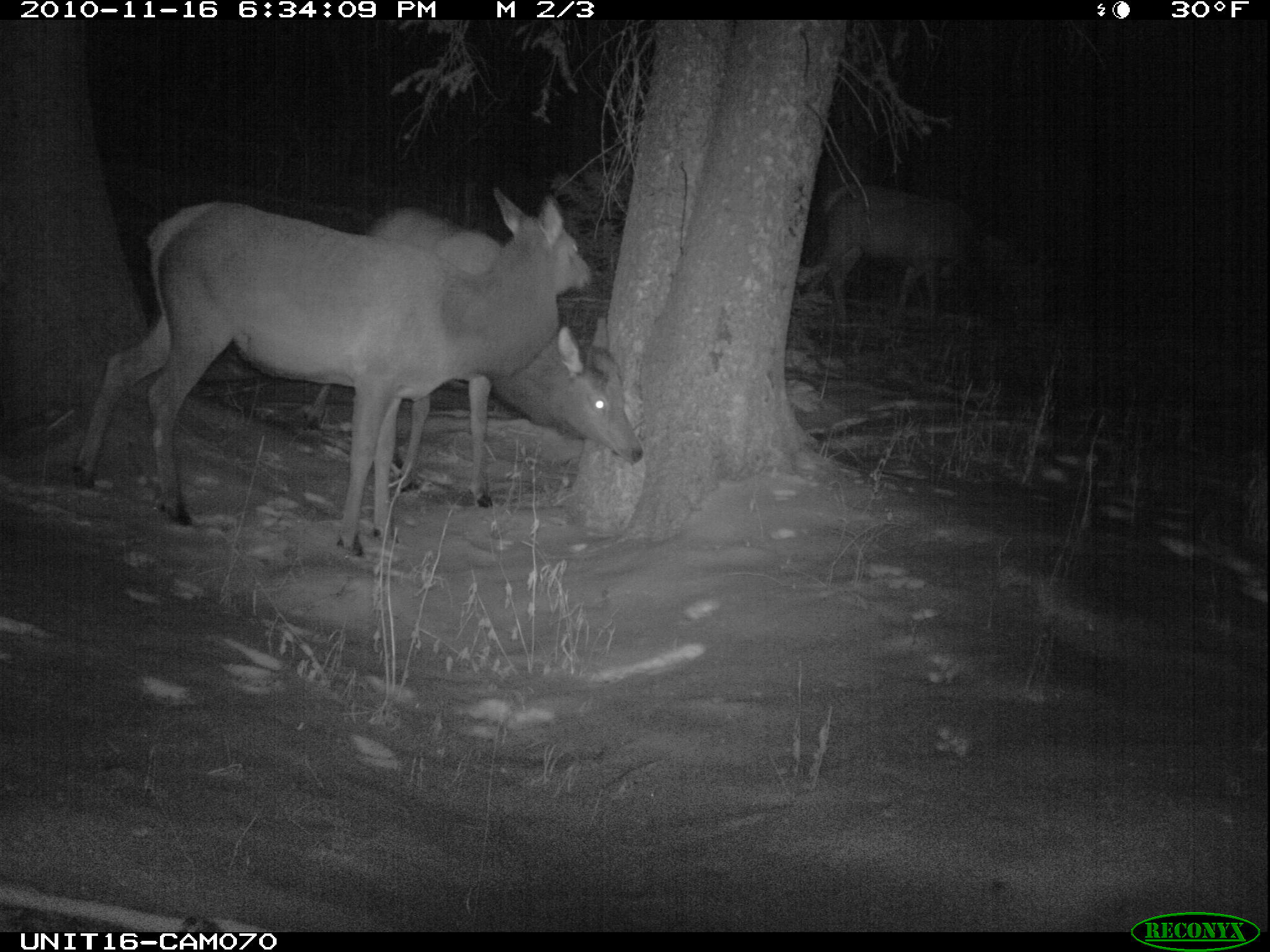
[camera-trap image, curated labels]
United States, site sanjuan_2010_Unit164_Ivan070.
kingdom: Animalia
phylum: Chordata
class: Mammalia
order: Artiodactyla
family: Cervidae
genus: Cervus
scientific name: Cervus elaphus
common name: red deer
Cervus elaphus (red deer).